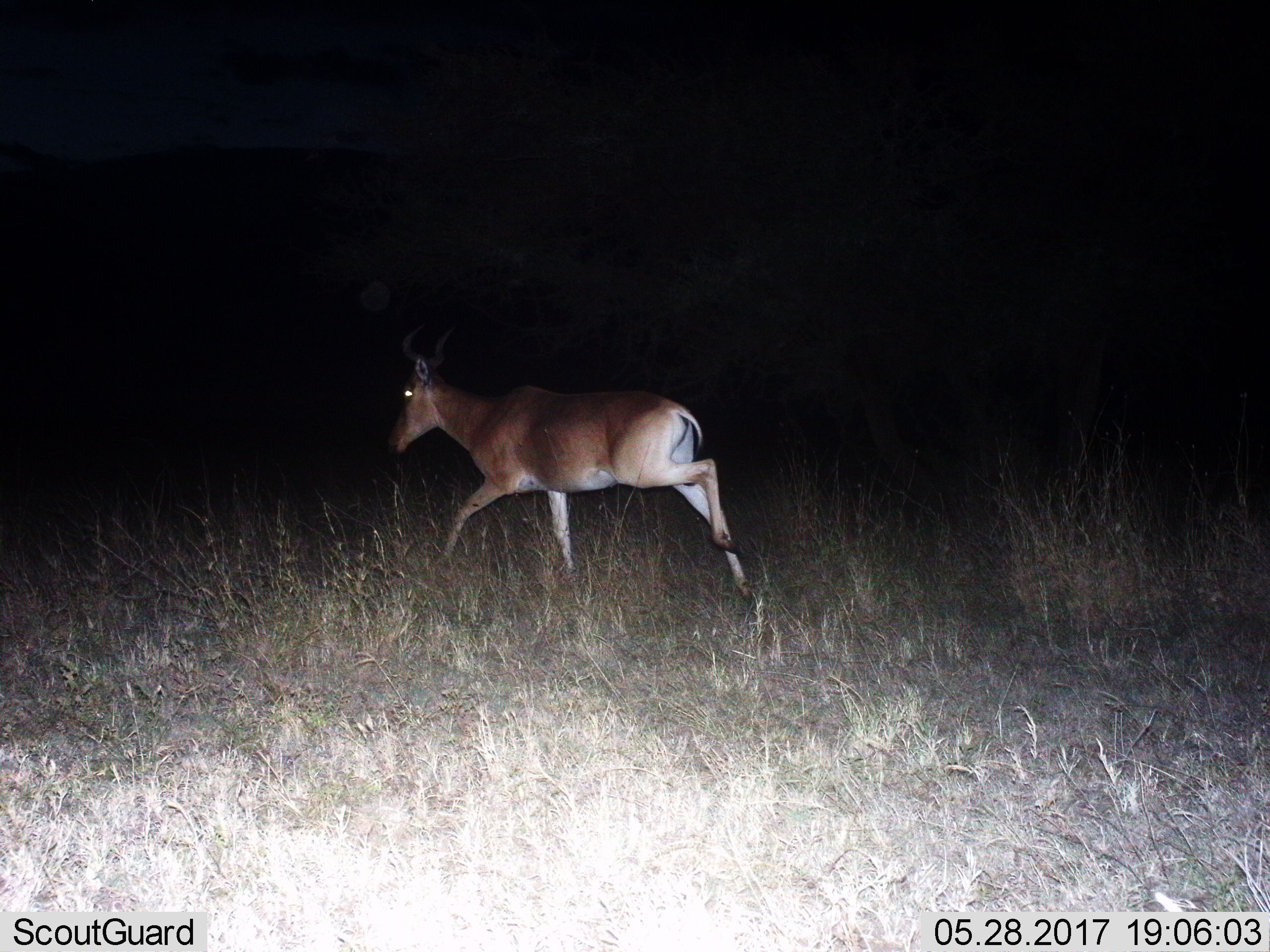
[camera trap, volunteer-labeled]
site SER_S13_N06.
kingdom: Animalia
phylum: Chordata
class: Mammalia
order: Artiodactyla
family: Bovidae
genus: Alcelaphus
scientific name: Alcelaphus buselaphus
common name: hartebeest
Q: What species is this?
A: Hartebeest (Alcelaphus buselaphus).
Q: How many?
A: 1.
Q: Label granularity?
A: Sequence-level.